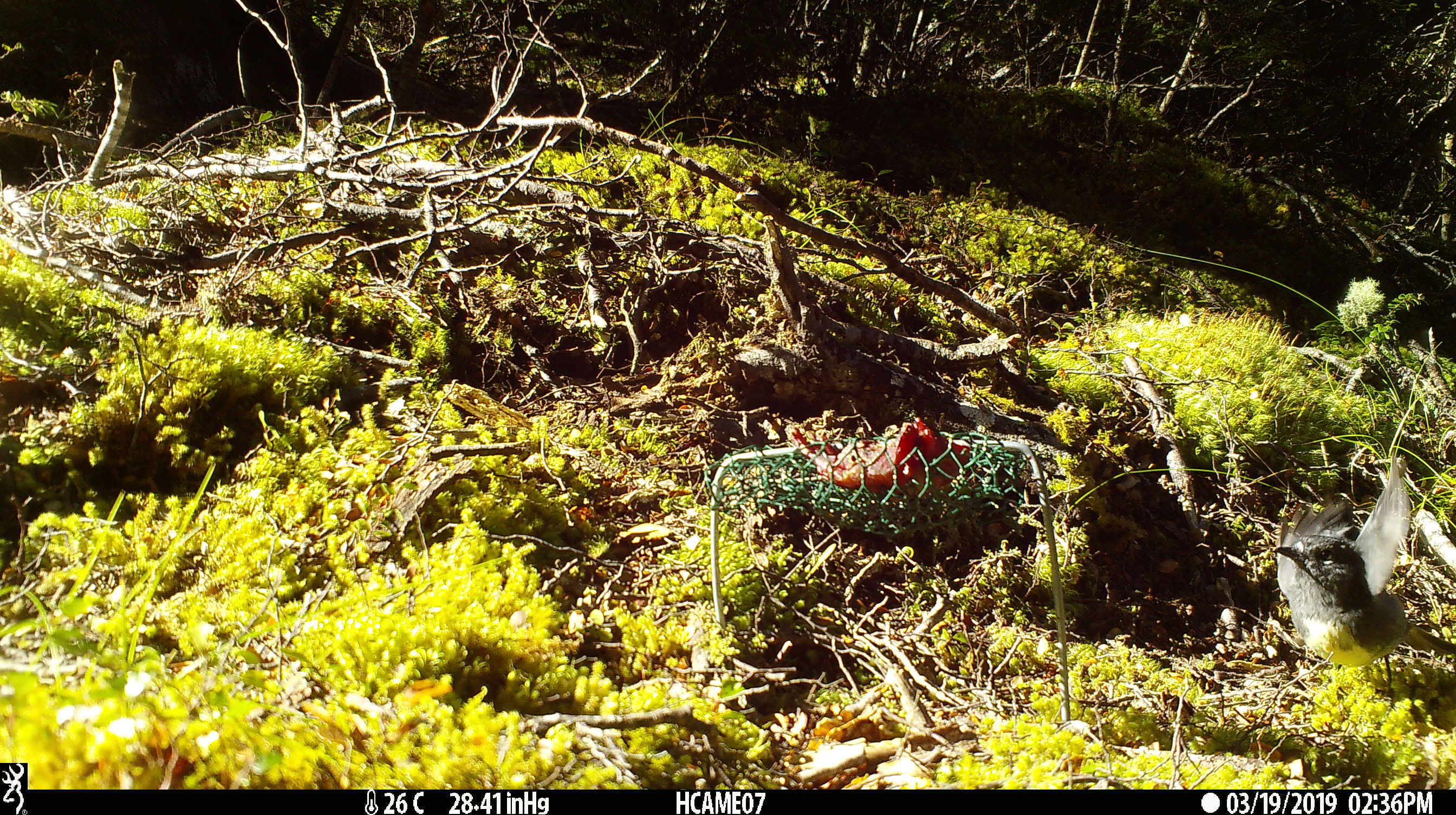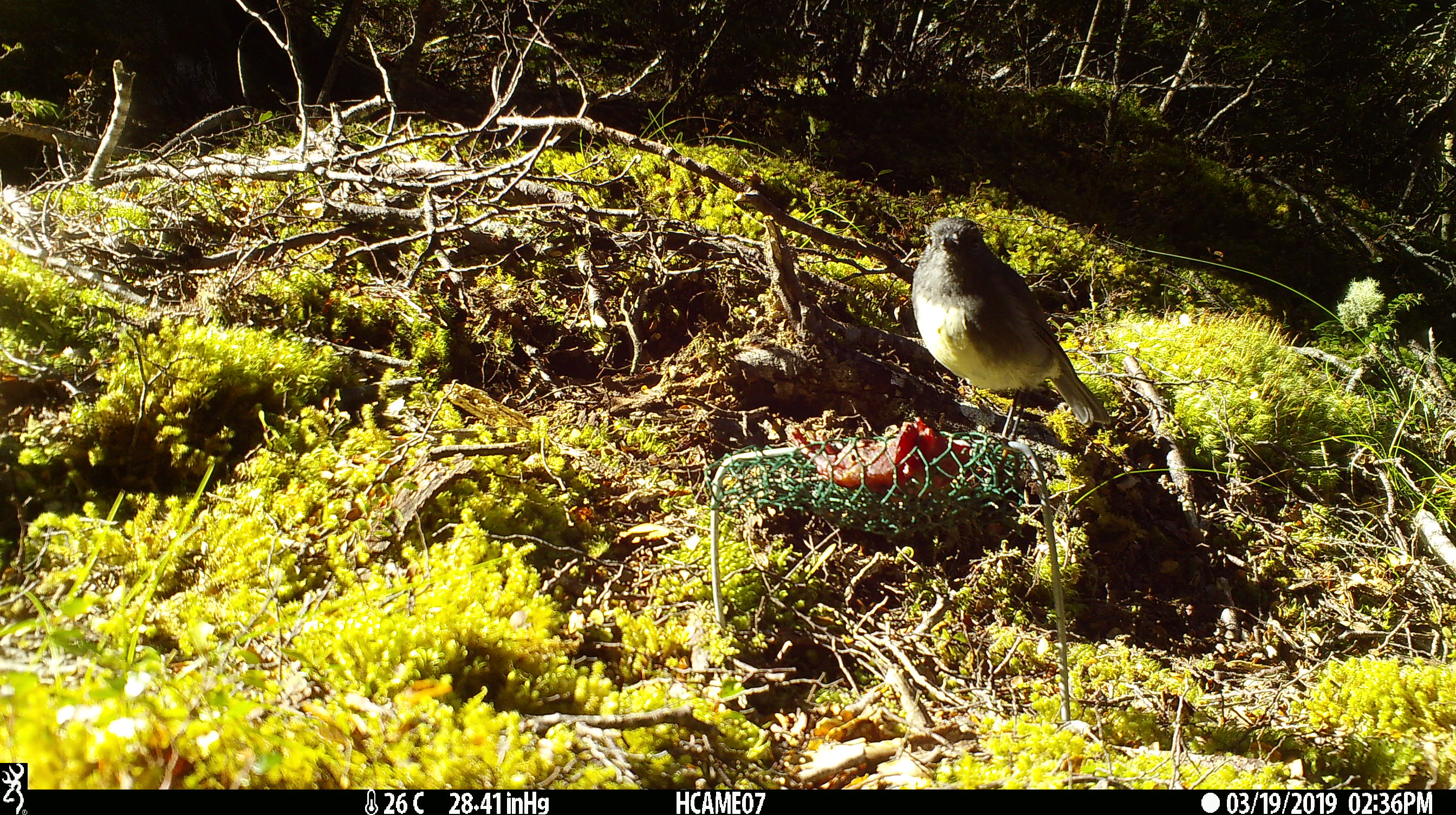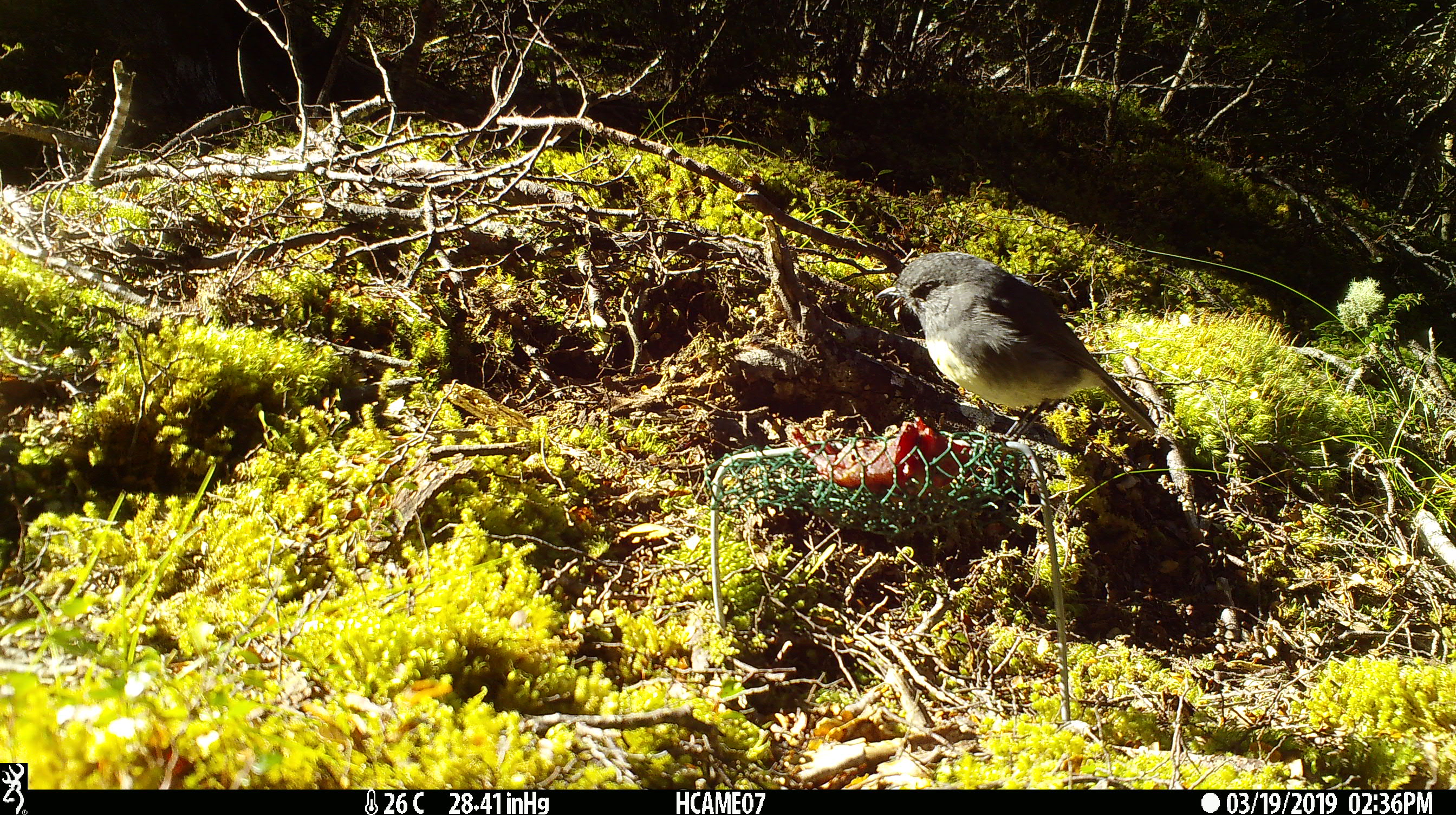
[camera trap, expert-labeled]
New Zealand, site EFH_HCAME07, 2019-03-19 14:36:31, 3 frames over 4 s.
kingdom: Animalia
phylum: Chordata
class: Aves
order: Passeriformes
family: Petroicidae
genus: Petroica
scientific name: Petroica australis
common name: new zealand robin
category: robin